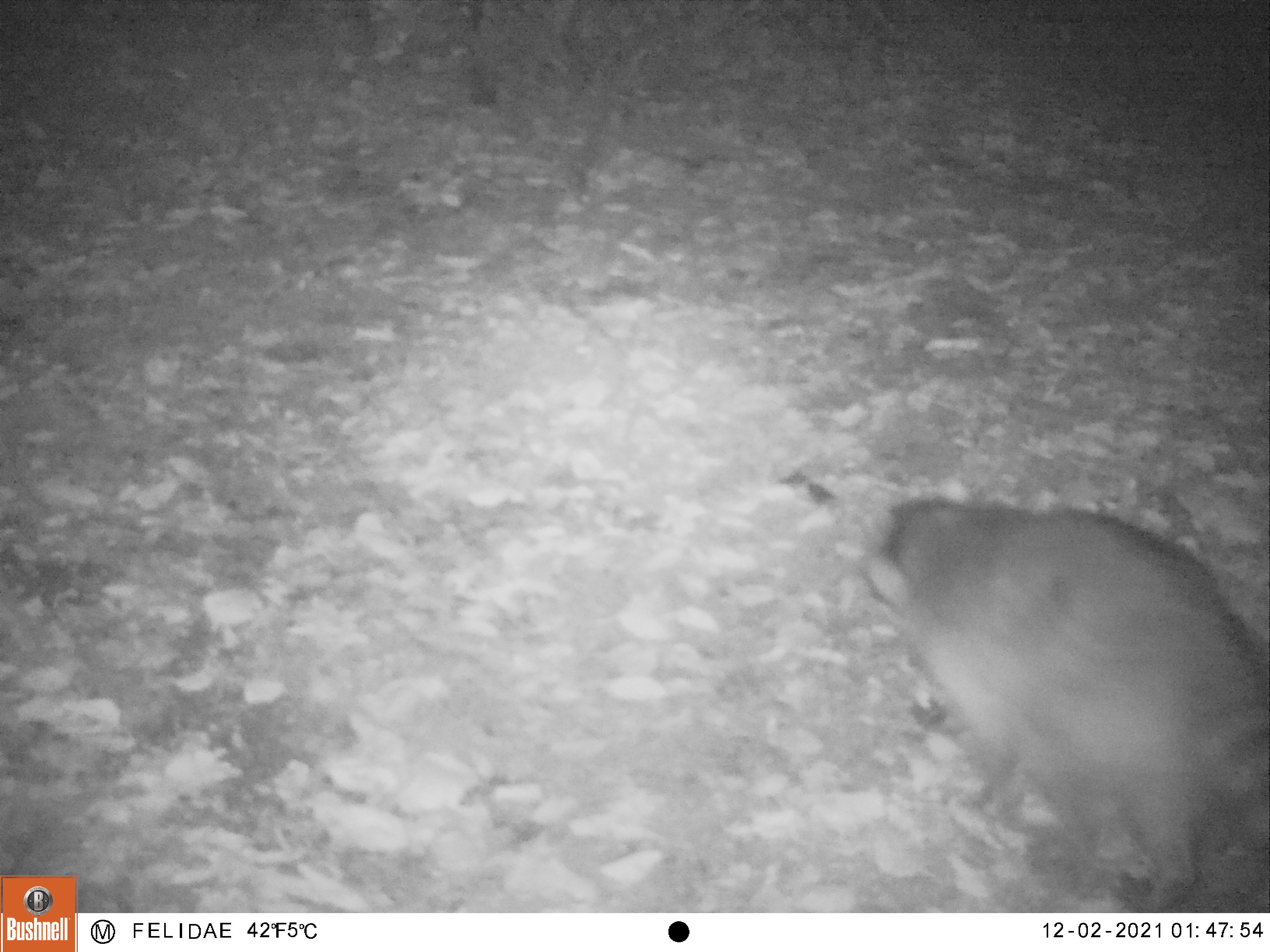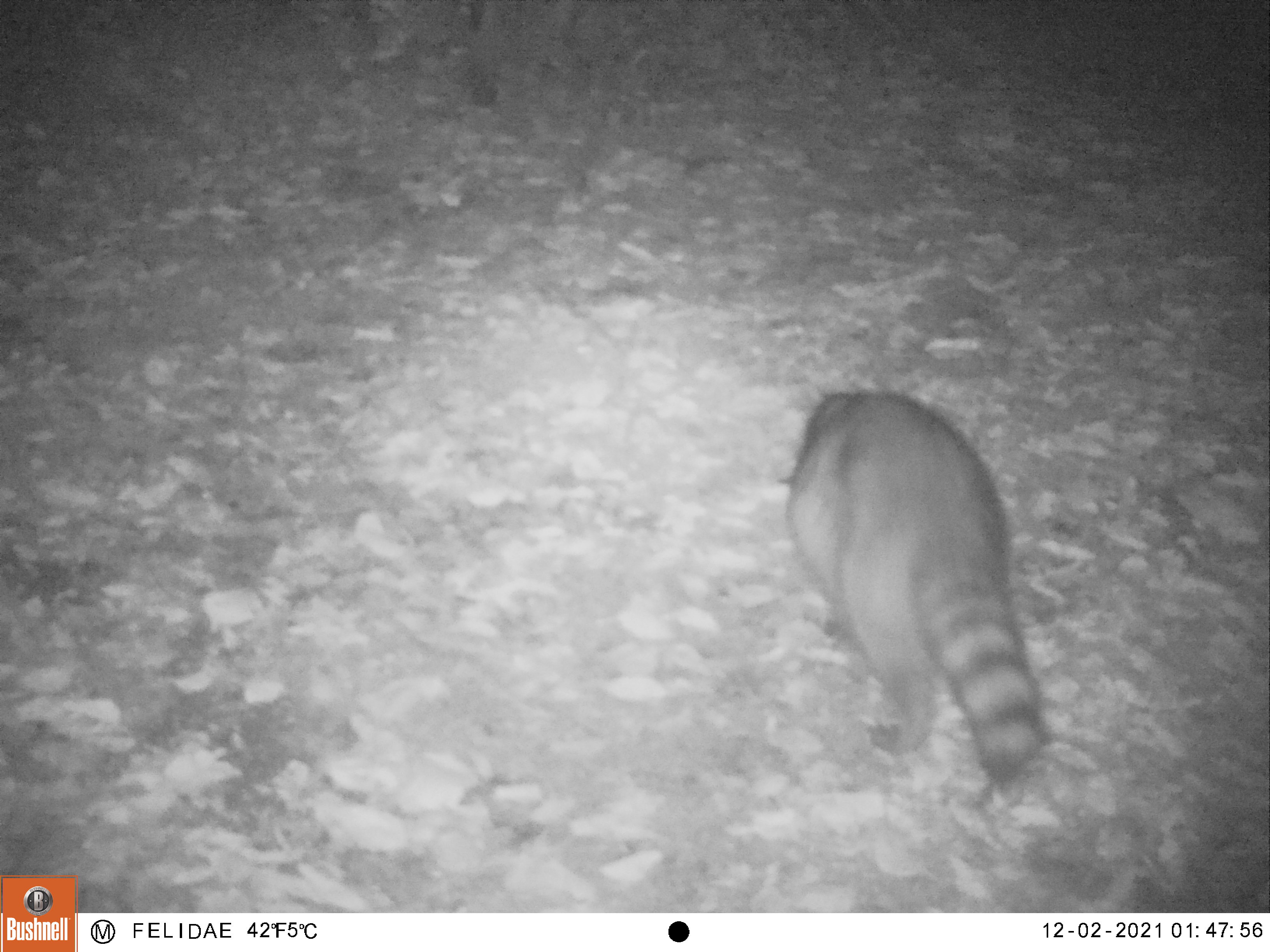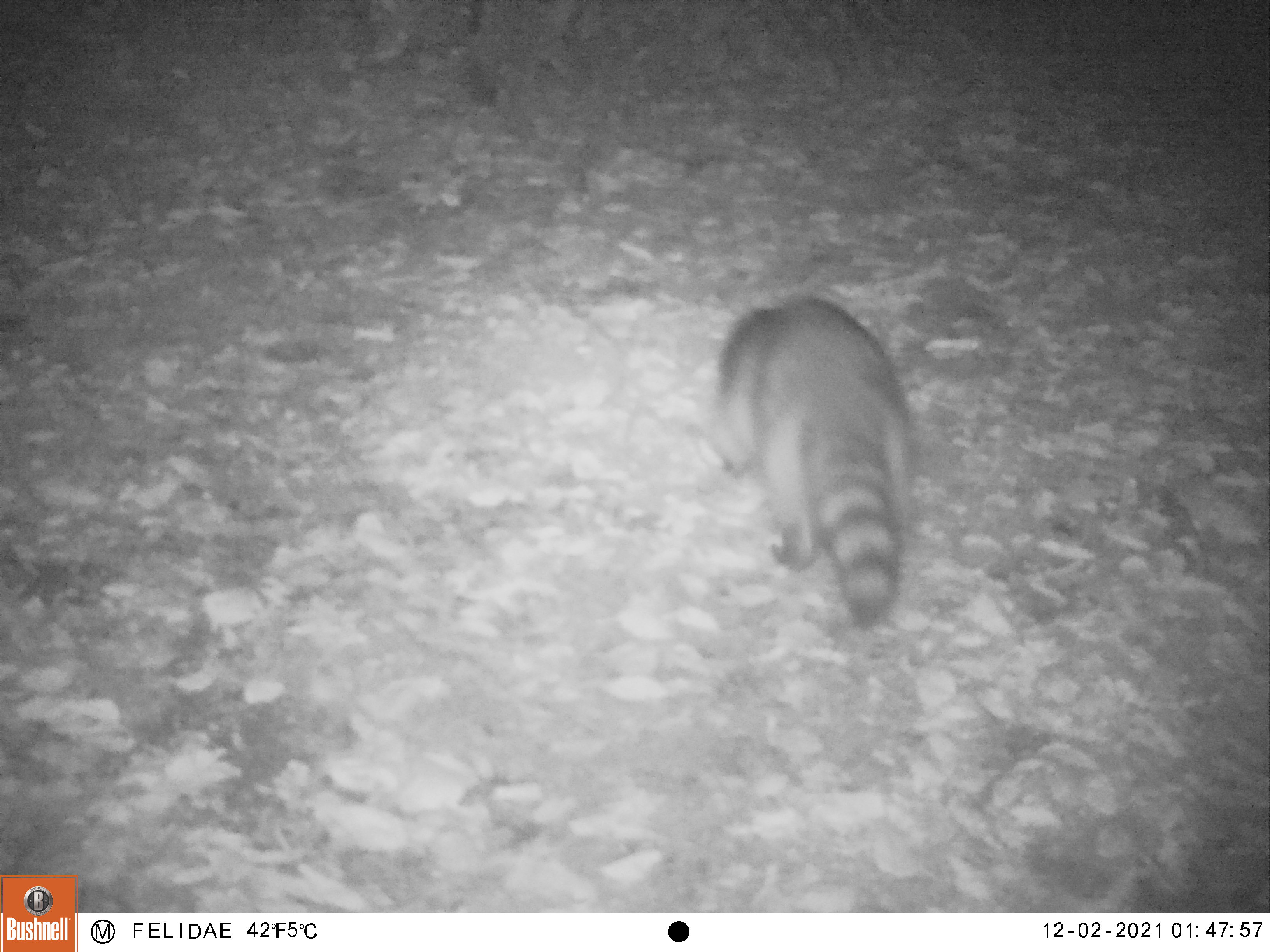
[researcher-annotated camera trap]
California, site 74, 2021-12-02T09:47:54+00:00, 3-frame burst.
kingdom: Animalia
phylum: Chordata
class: Mammalia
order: Carnivora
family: Procyonidae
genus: Procyon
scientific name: Procyon lotor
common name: raccoon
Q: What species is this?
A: Raccoon (Procyon lotor).